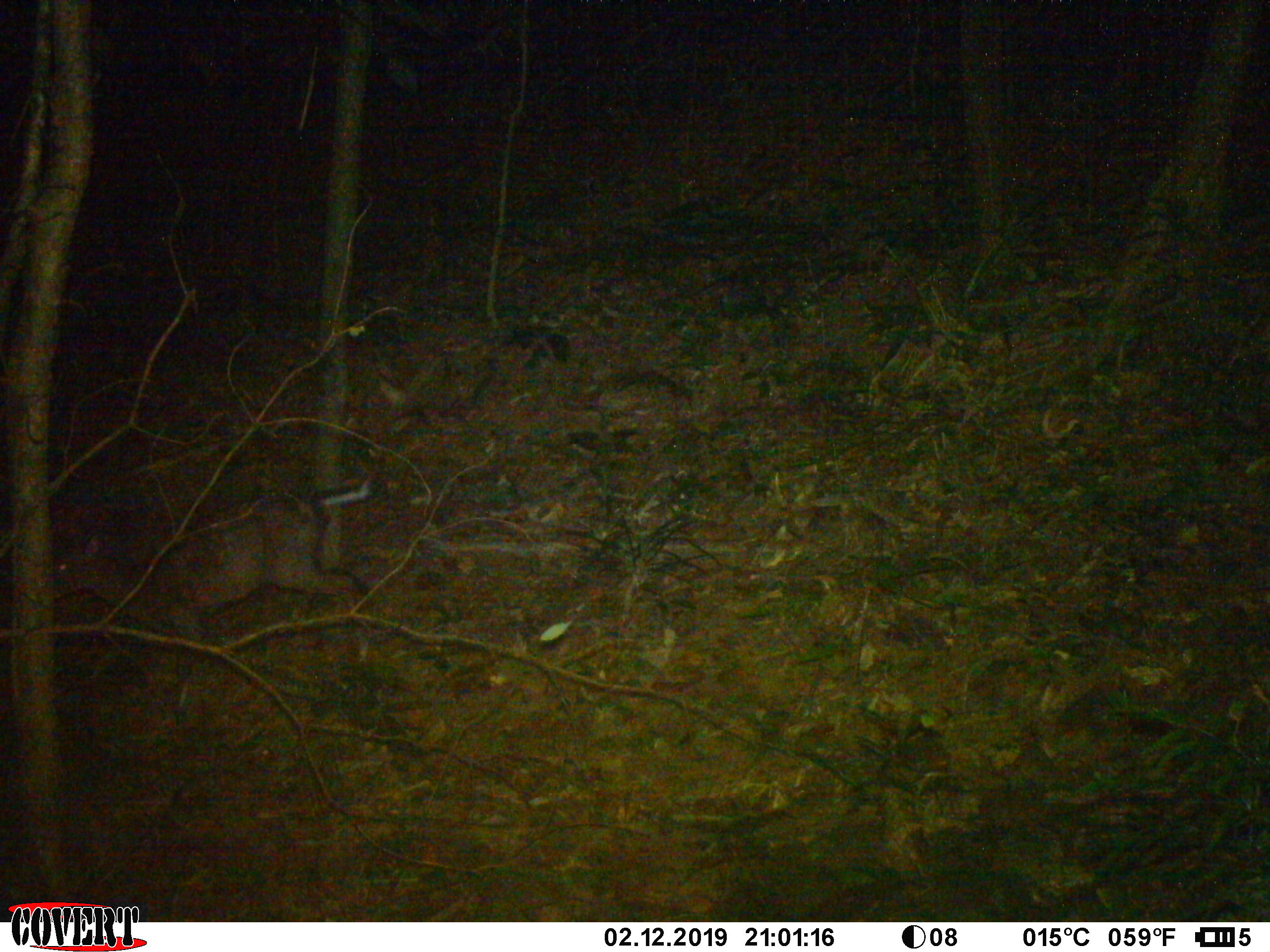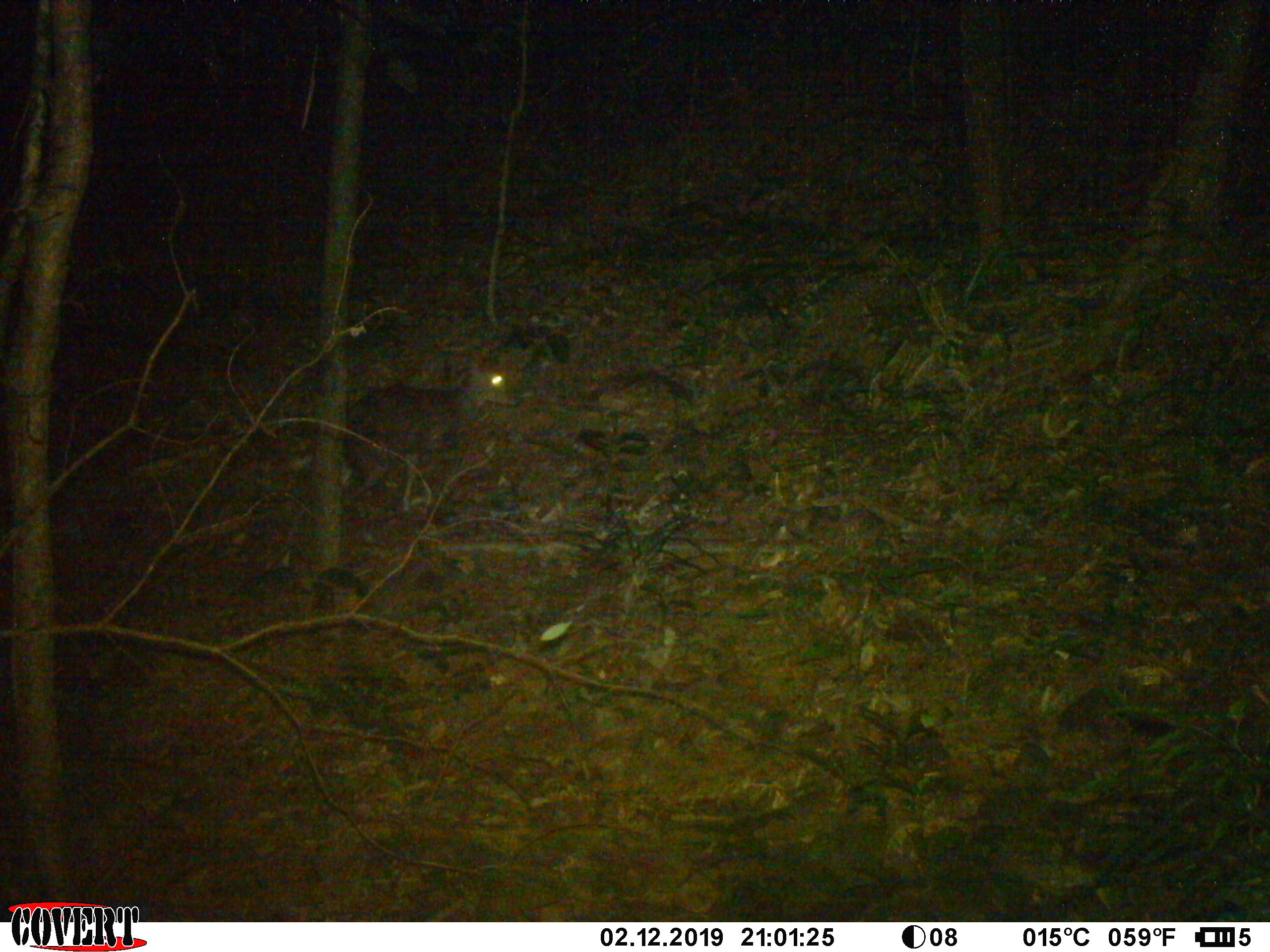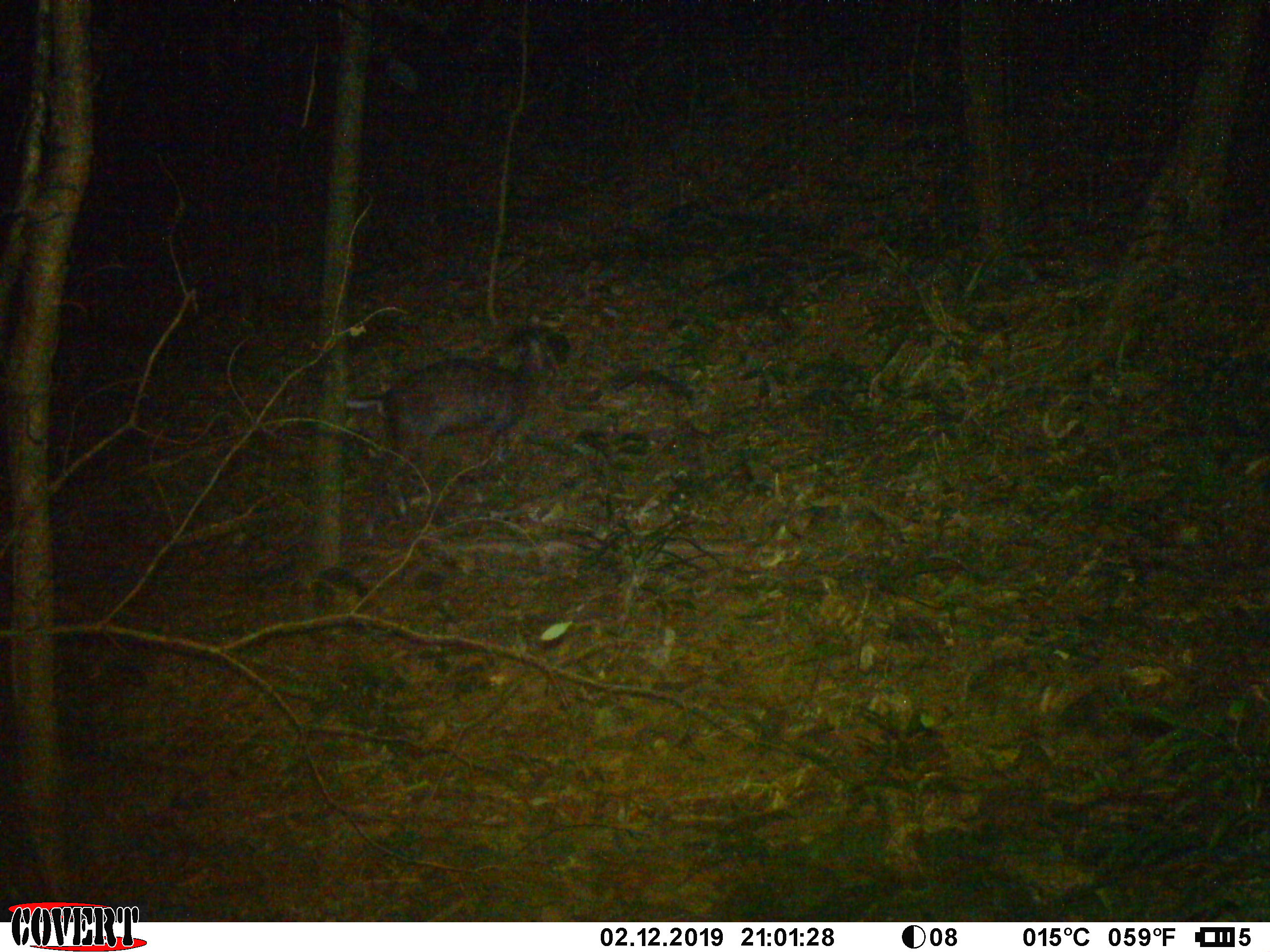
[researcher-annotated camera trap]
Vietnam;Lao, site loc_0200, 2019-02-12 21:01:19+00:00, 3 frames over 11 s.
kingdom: Animalia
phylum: Chordata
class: Mammalia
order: Artiodactyla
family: Cervidae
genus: Muntiacus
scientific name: Muntiacus rooseveltorum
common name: roosevelt's muntjac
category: roosevelts muntjac group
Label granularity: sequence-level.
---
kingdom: Animalia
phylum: Arthropoda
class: Insecta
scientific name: Insecta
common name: insect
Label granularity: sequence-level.